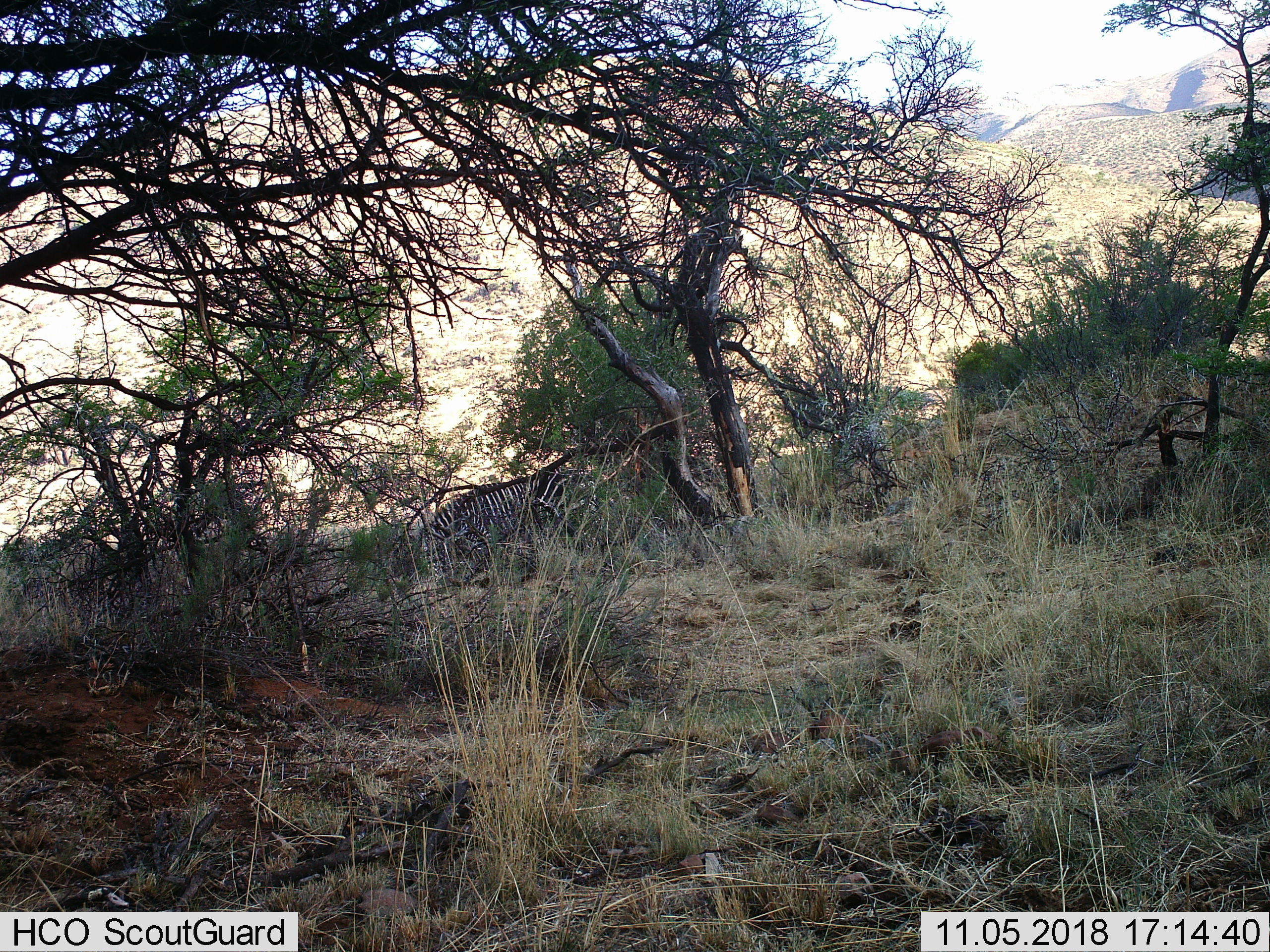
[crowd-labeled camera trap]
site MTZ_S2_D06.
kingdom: Animalia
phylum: Chordata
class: Mammalia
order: Perissodactyla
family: Equidae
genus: Equus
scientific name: Equus zebra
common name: mountain zebra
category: zebramountain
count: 1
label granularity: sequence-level